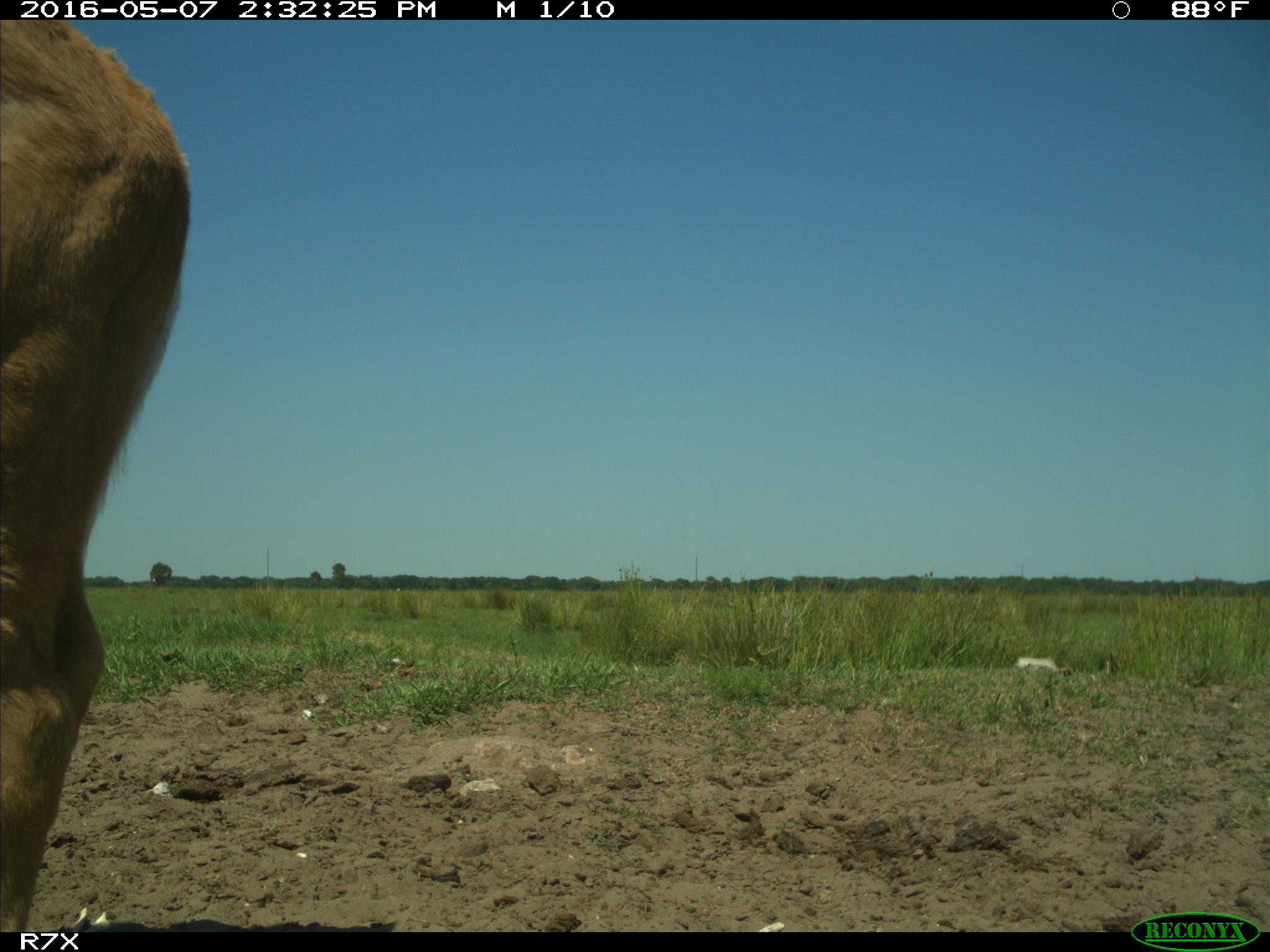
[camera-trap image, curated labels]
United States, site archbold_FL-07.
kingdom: Animalia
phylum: Chordata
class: Mammalia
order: Artiodactyla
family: Bovidae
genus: Bos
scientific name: Bos taurus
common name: domestic cow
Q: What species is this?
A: Bos taurus (domestic cow).